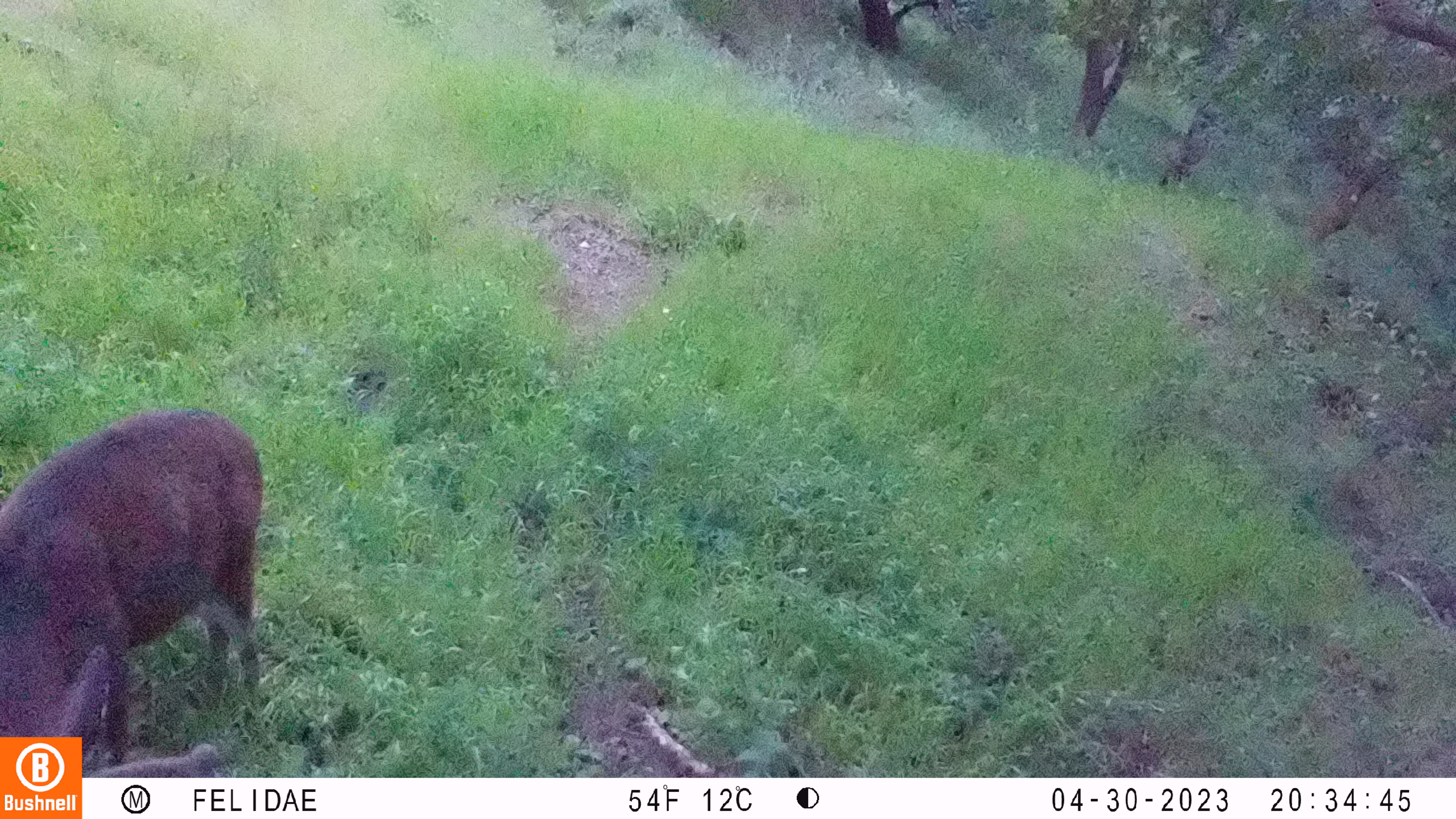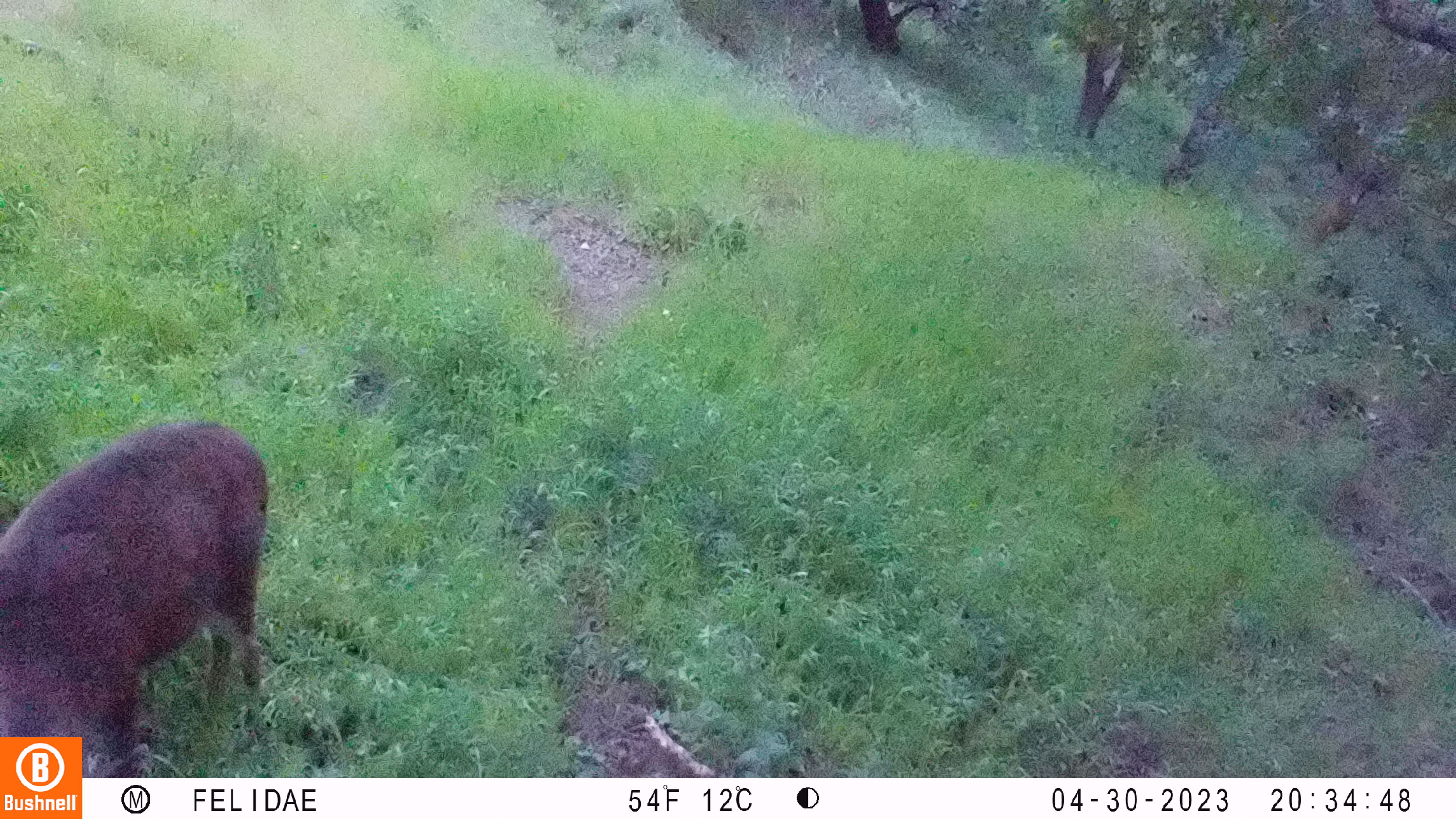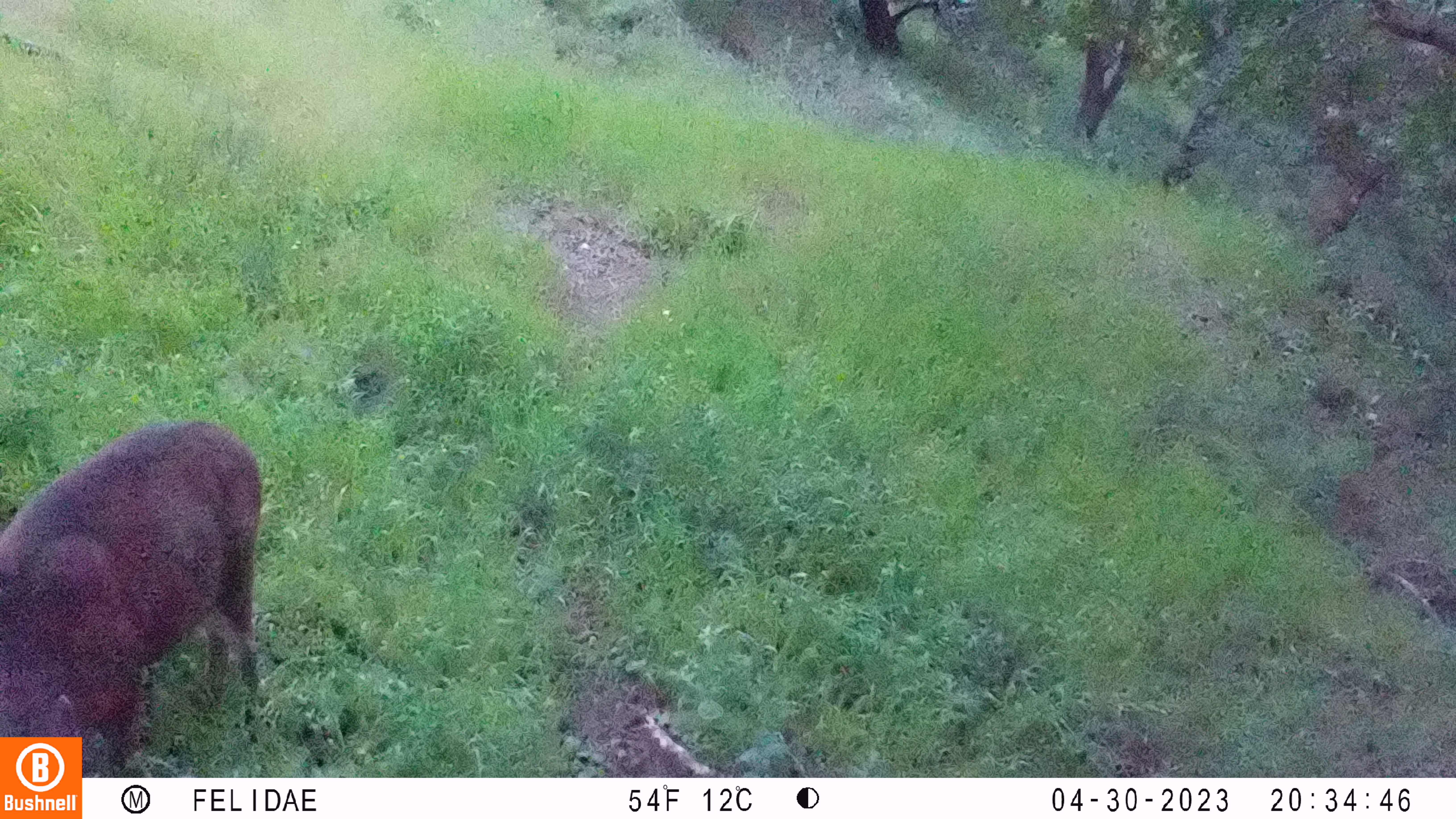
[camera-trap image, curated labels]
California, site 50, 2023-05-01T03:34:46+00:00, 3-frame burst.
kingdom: Animalia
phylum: Chordata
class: Mammalia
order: Artiodactyla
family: Cervidae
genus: Odocoileus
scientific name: Odocoileus hemionus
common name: mule deer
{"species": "mule deer (Odocoileus hemionus)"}